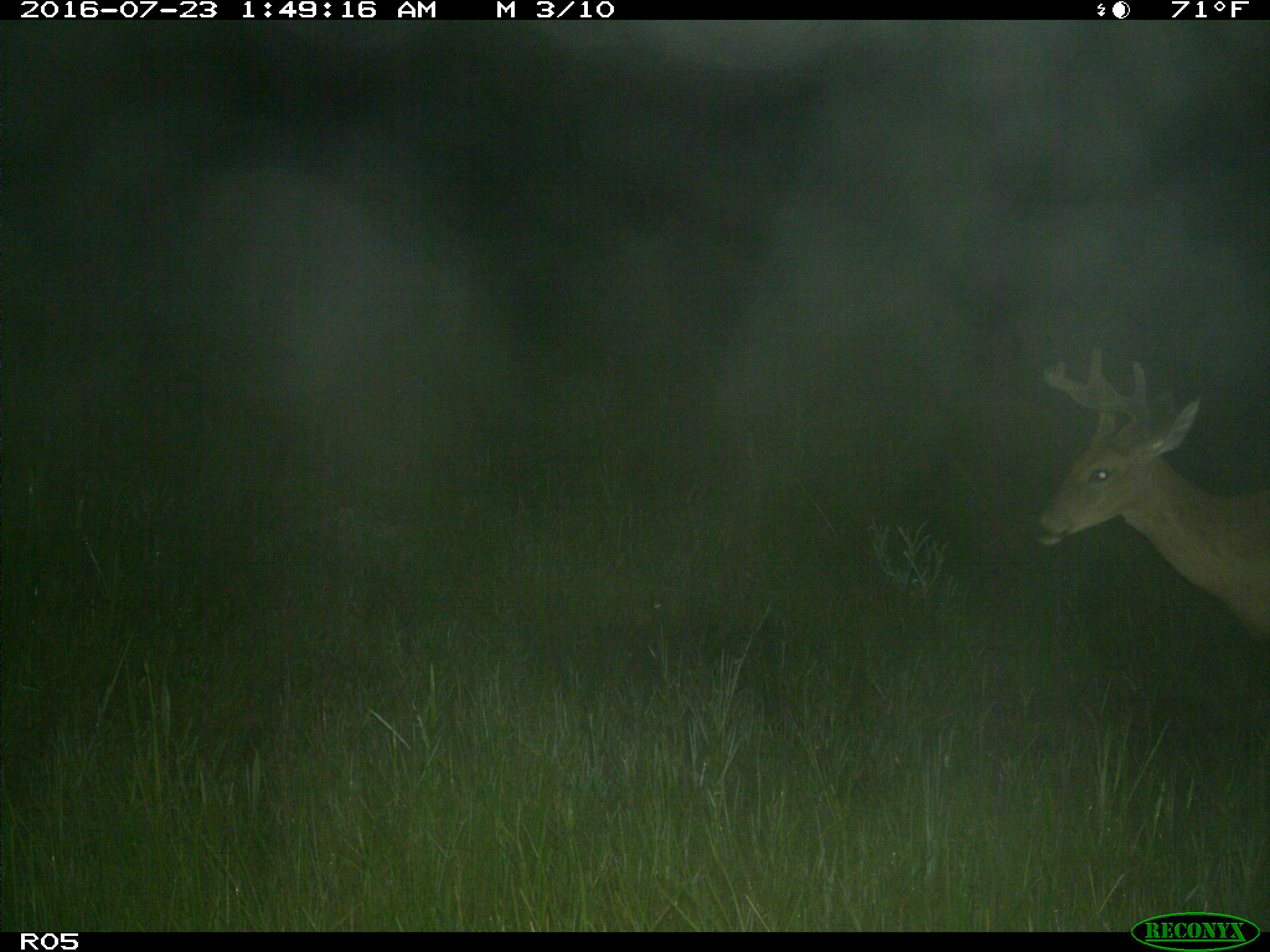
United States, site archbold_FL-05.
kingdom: Animalia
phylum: Chordata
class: Mammalia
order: Artiodactyla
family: Cervidae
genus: Odocoileus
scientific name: Odocoileus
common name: deer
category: unidentified deer